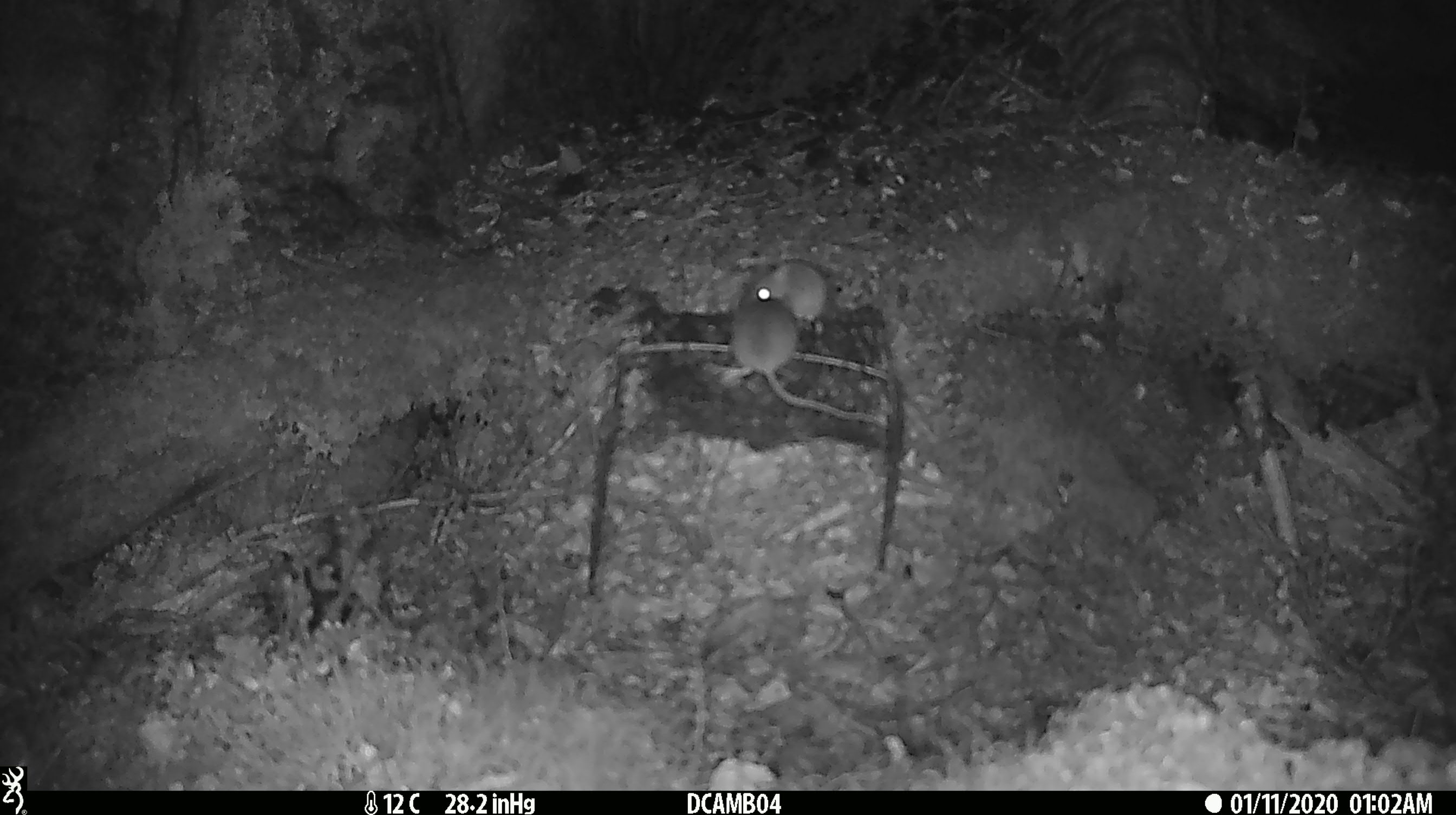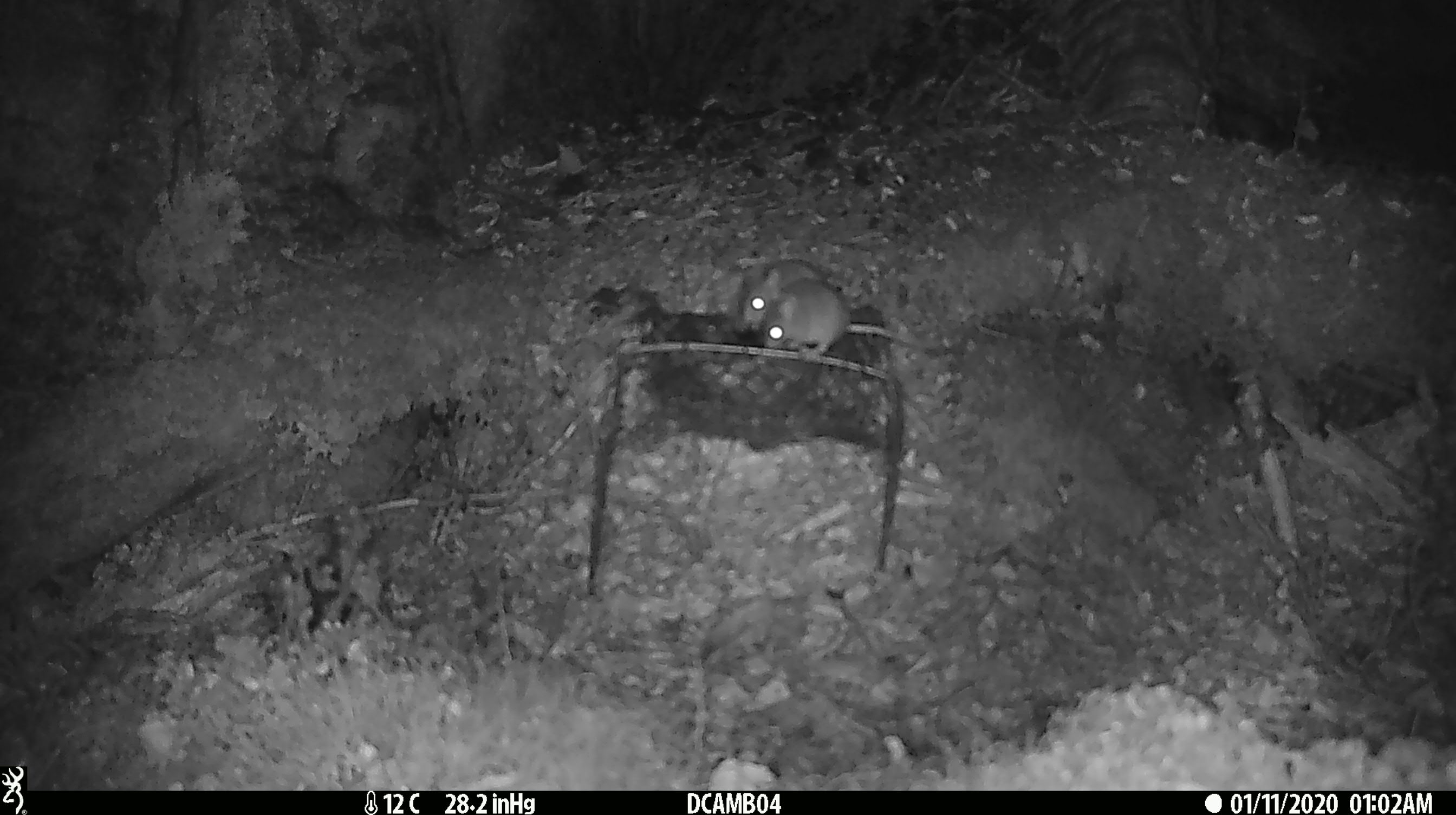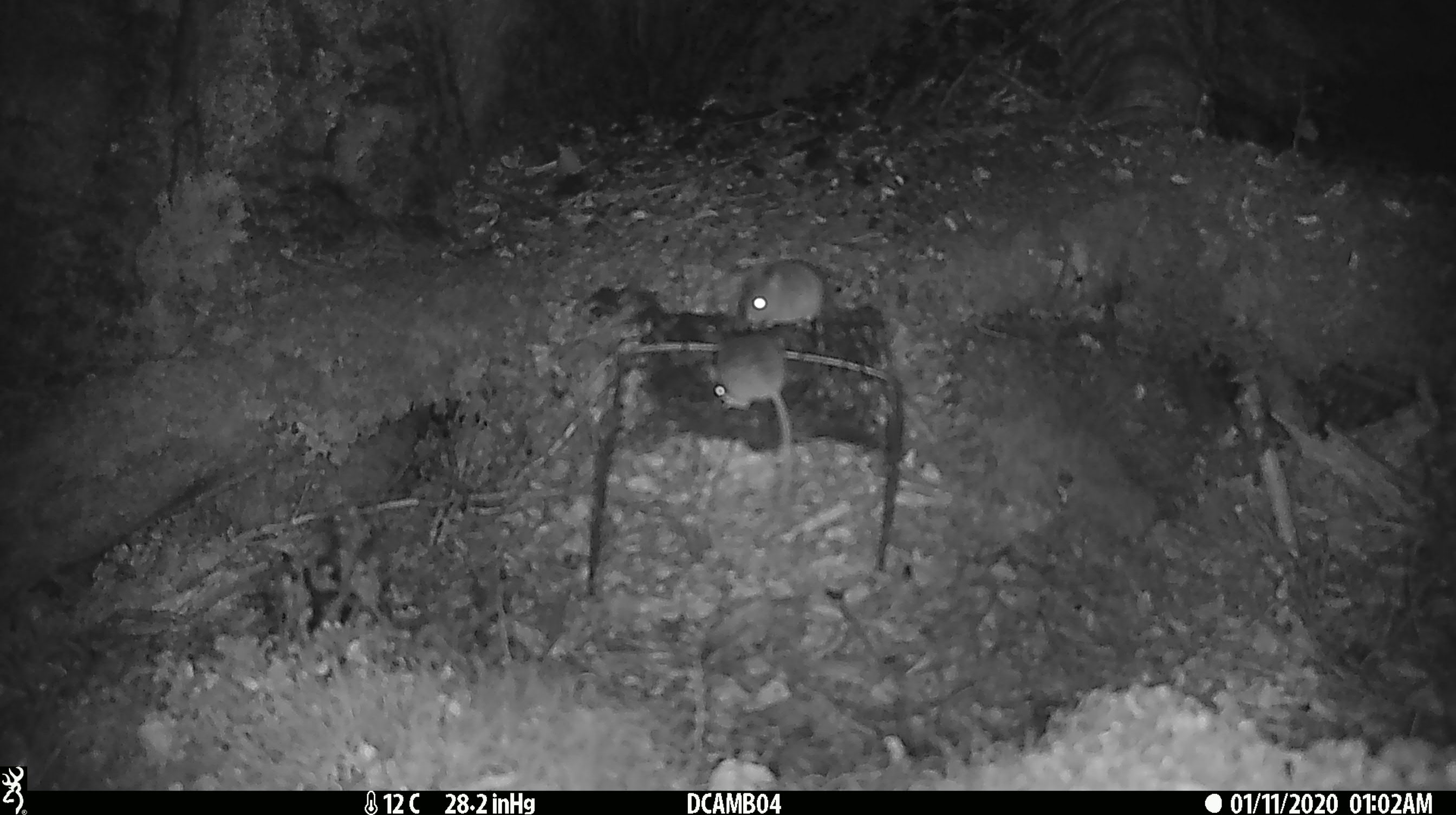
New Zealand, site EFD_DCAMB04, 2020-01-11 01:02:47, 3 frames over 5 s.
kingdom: Animalia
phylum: Chordata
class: Mammalia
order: Rodentia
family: Muridae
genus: Mus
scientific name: Mus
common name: mouse